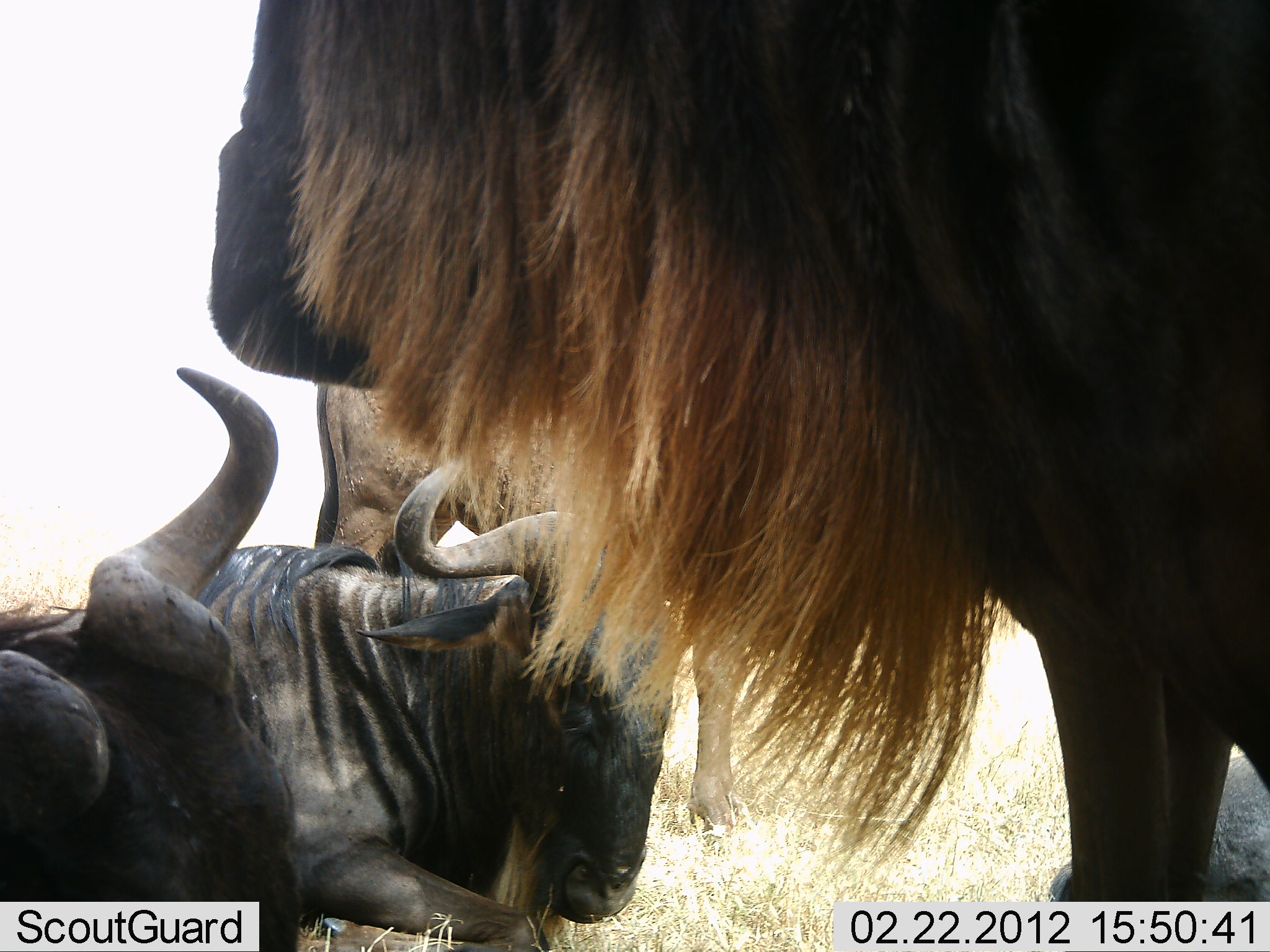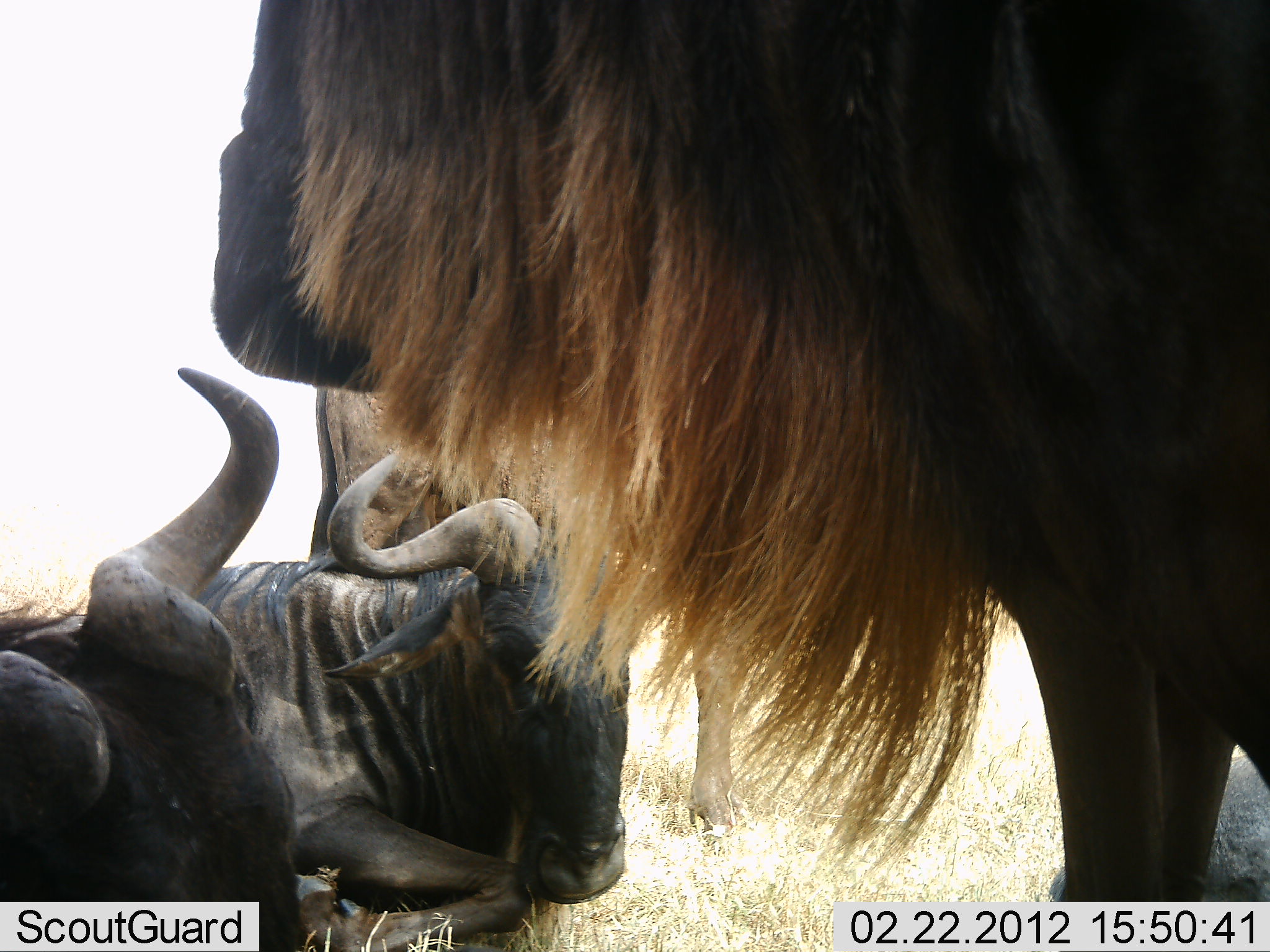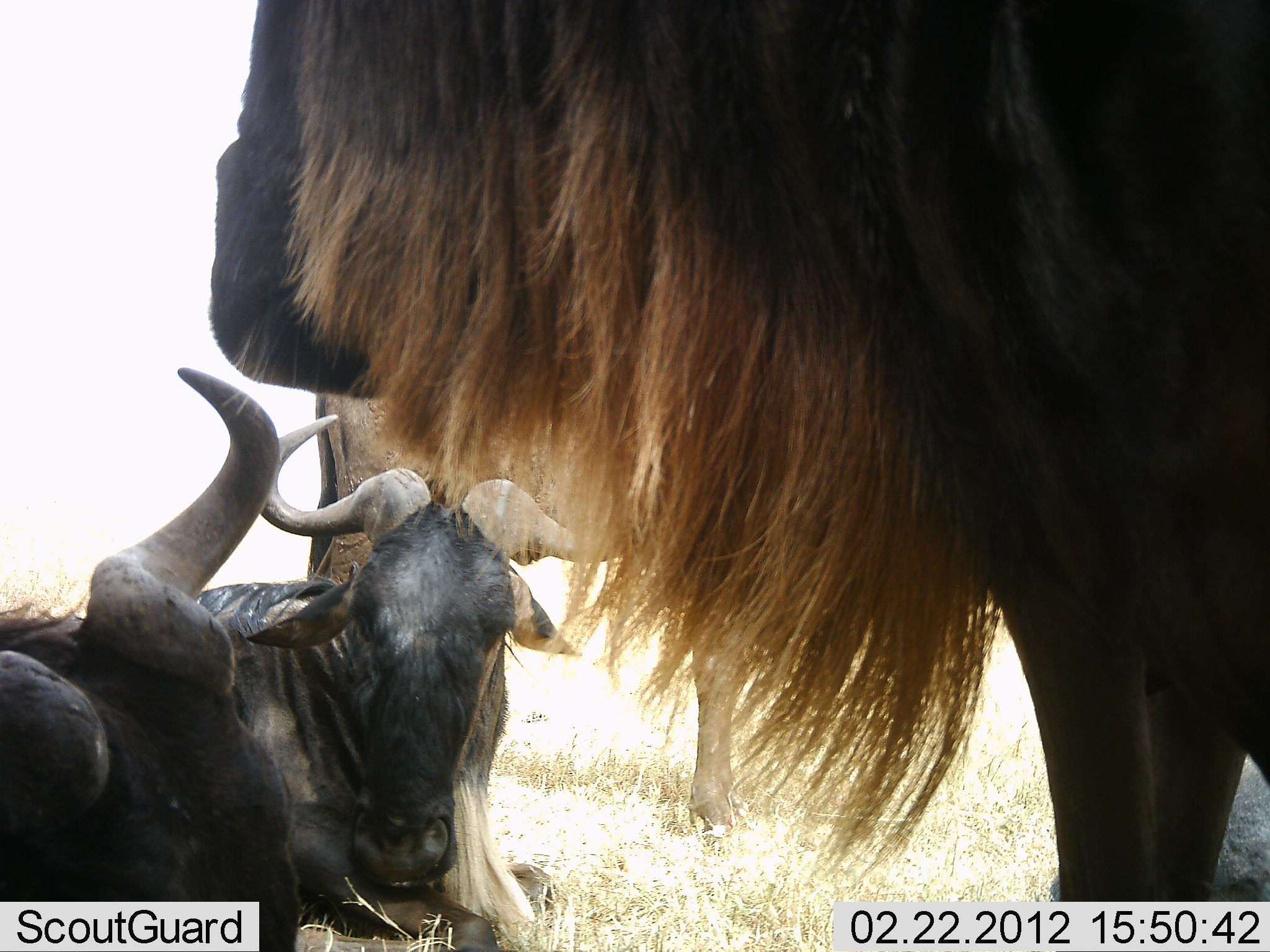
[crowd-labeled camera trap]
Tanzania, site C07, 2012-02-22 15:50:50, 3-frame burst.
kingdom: Animalia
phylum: Chordata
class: Mammalia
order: Artiodactyla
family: Bovidae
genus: Connochaetes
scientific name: Connochaetes taurinus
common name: blue wildebeest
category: wildebeest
Wildebeest (blue wildebeest) (Connochaetes taurinus), count 4. Behavior (volunteer vote fractions): standing 63%, resting 89%, moving 5%, interacting 5%. Young present (vote fraction): 0%. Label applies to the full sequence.